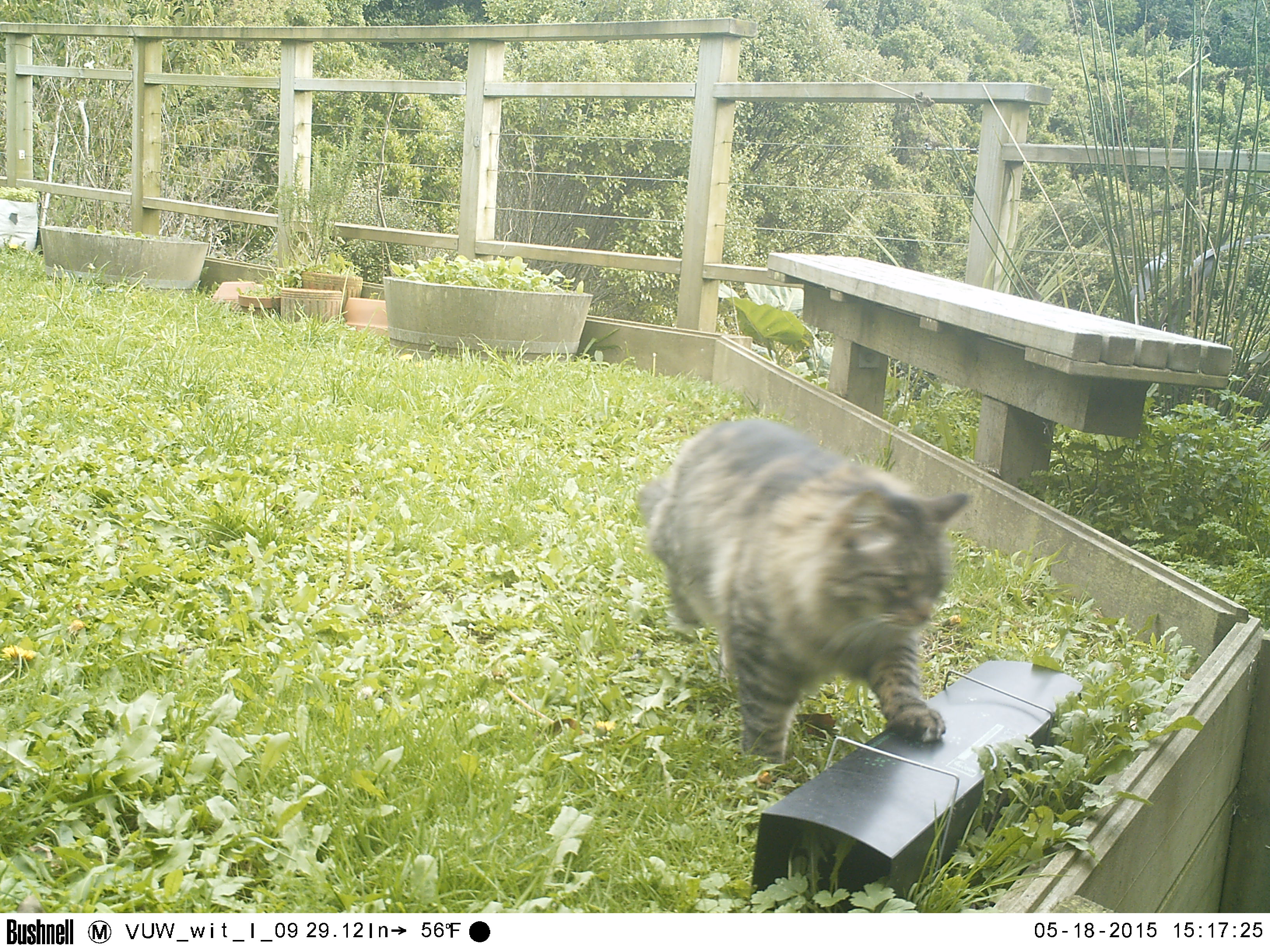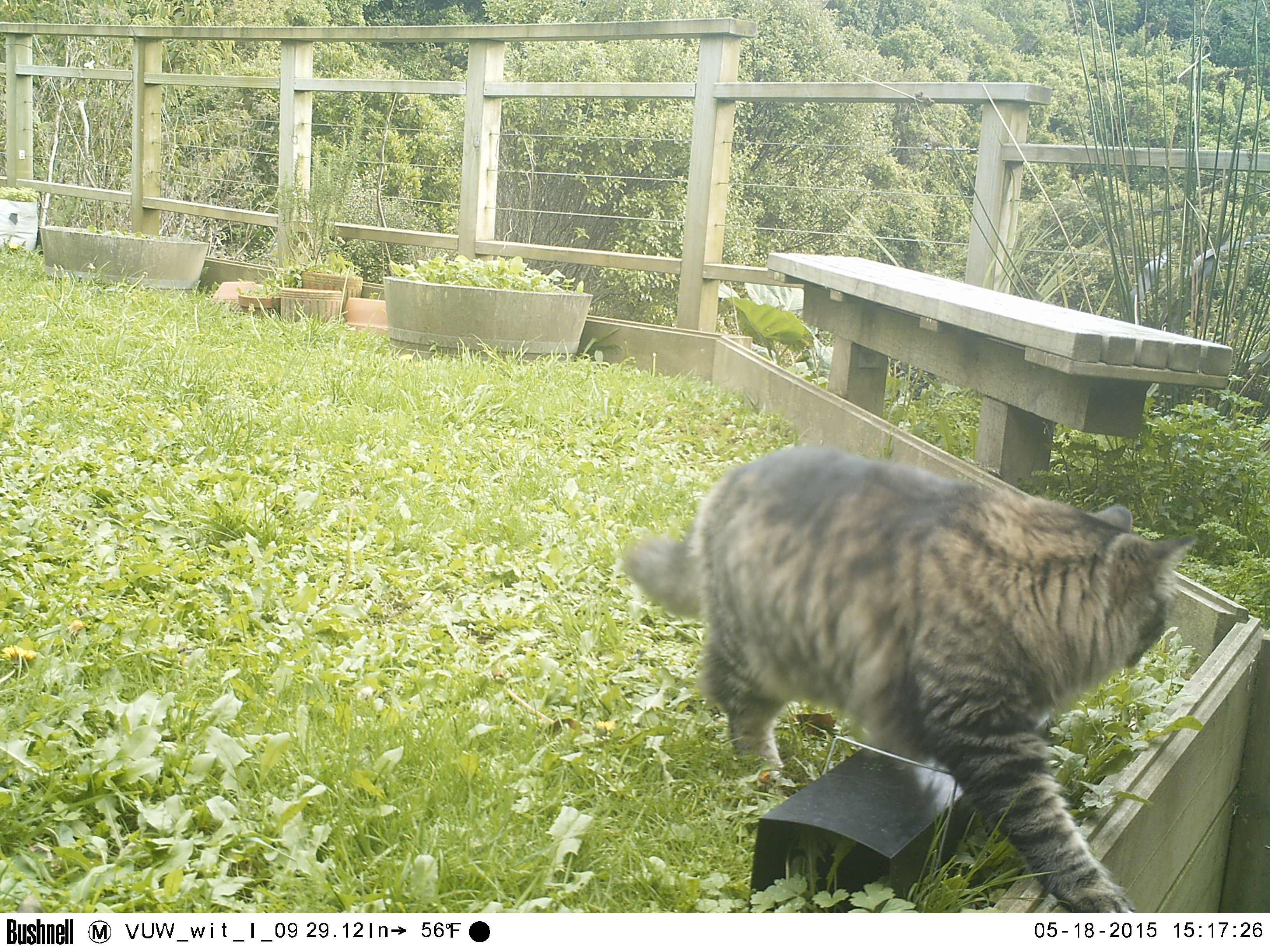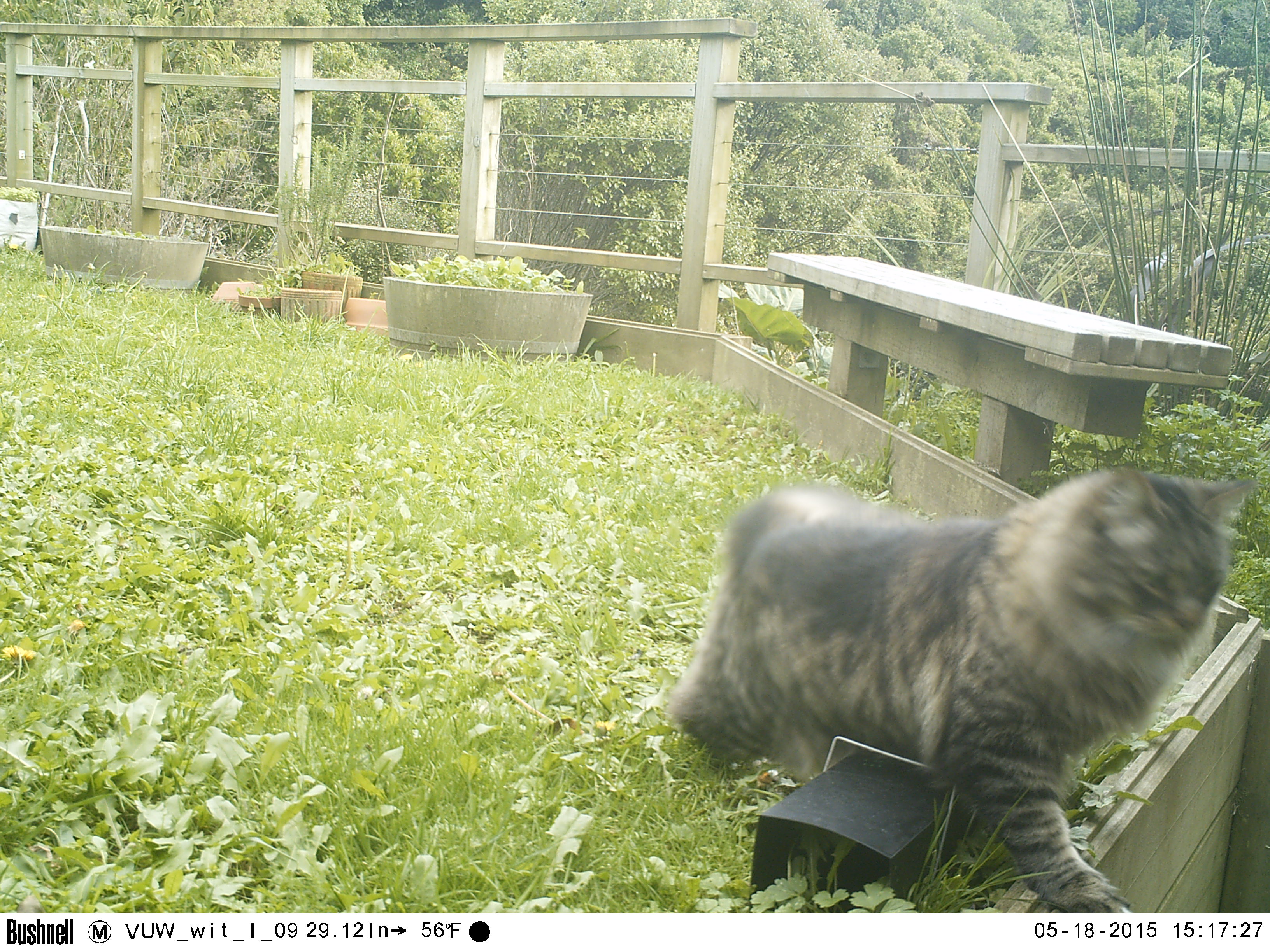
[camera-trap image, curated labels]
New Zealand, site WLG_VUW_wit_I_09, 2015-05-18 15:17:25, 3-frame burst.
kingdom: Animalia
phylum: Chordata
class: Mammalia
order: Carnivora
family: Felidae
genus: Felis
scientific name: Felis catus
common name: domestic cat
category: cat